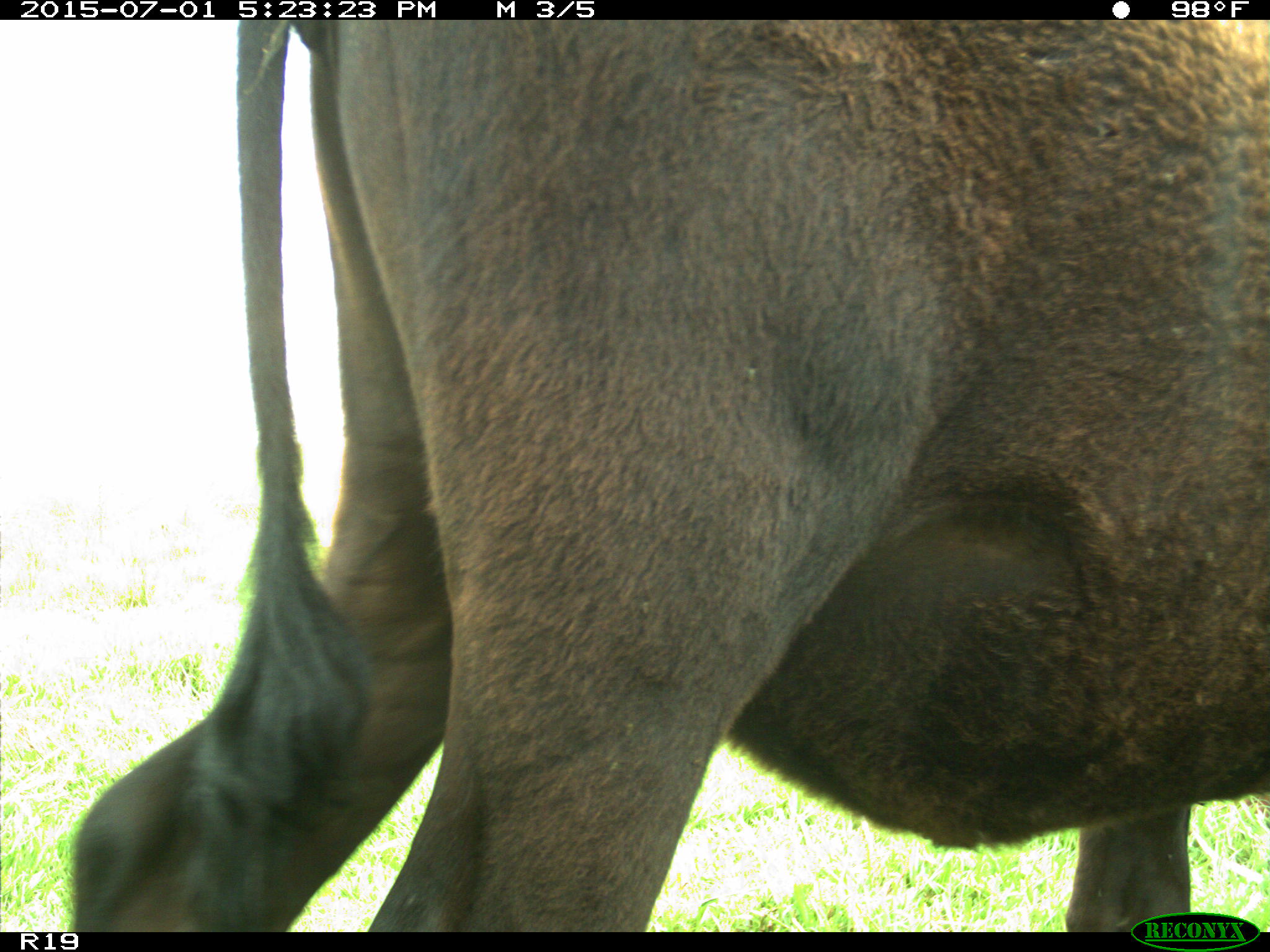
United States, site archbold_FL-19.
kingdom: Animalia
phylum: Chordata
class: Mammalia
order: Artiodactyla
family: Bovidae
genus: Bos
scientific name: Bos taurus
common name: domestic cow